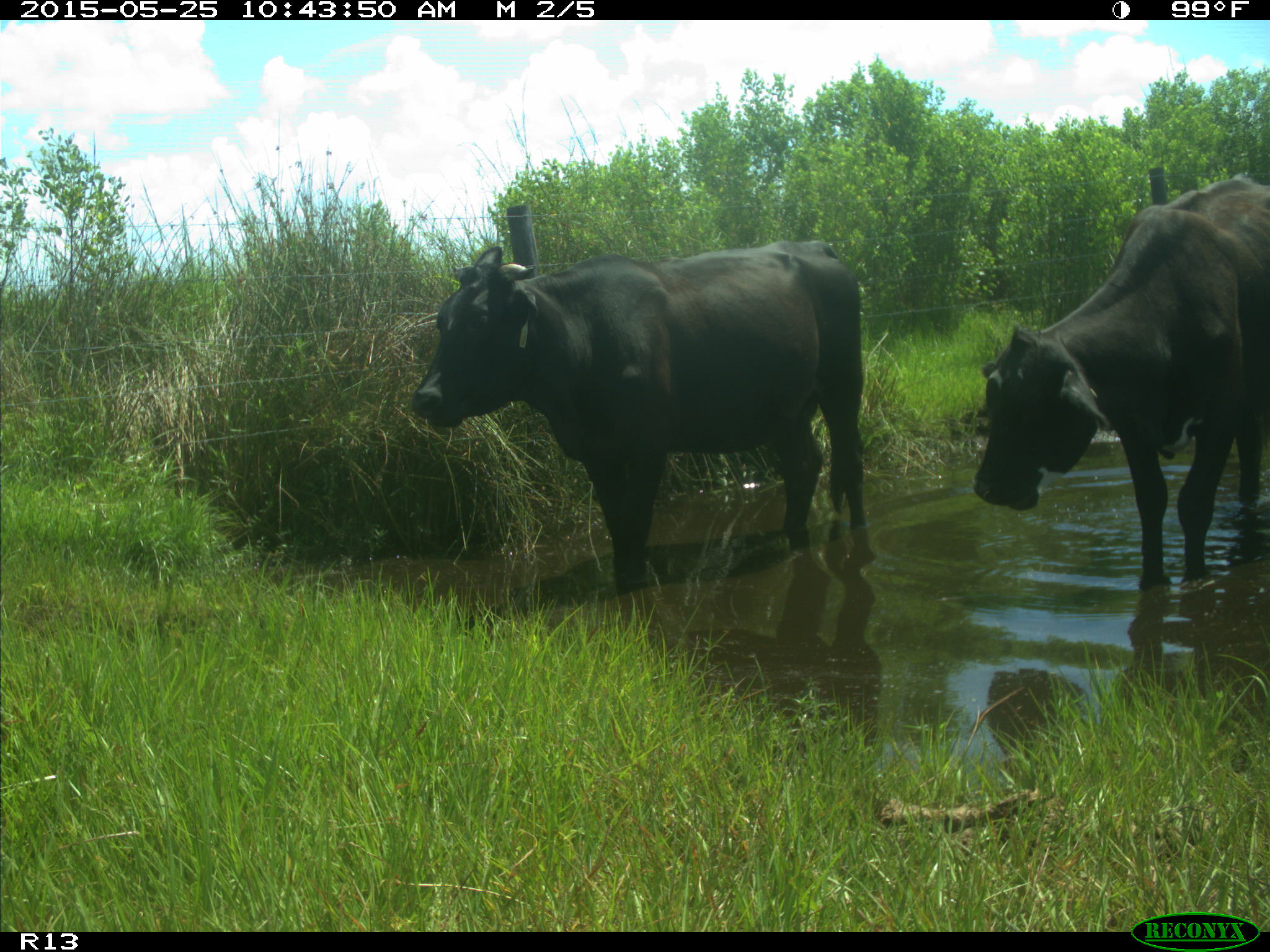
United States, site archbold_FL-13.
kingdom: Animalia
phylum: Chordata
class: Mammalia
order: Artiodactyla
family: Bovidae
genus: Bos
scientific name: Bos taurus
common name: domestic cow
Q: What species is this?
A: Bos taurus (domestic cow).